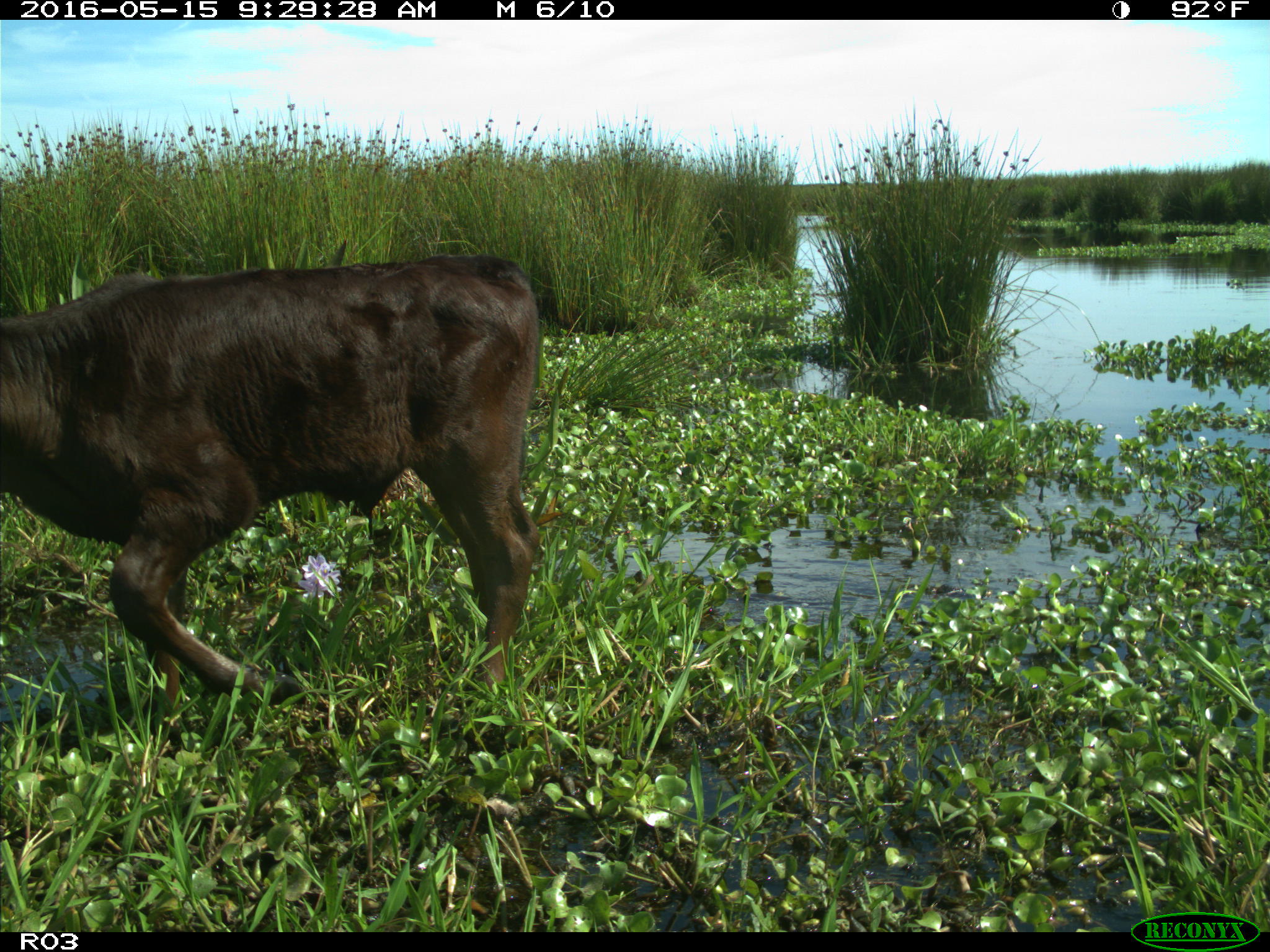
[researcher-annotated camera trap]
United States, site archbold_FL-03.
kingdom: Animalia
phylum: Chordata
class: Mammalia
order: Artiodactyla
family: Bovidae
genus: Bos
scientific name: Bos taurus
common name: domestic cow